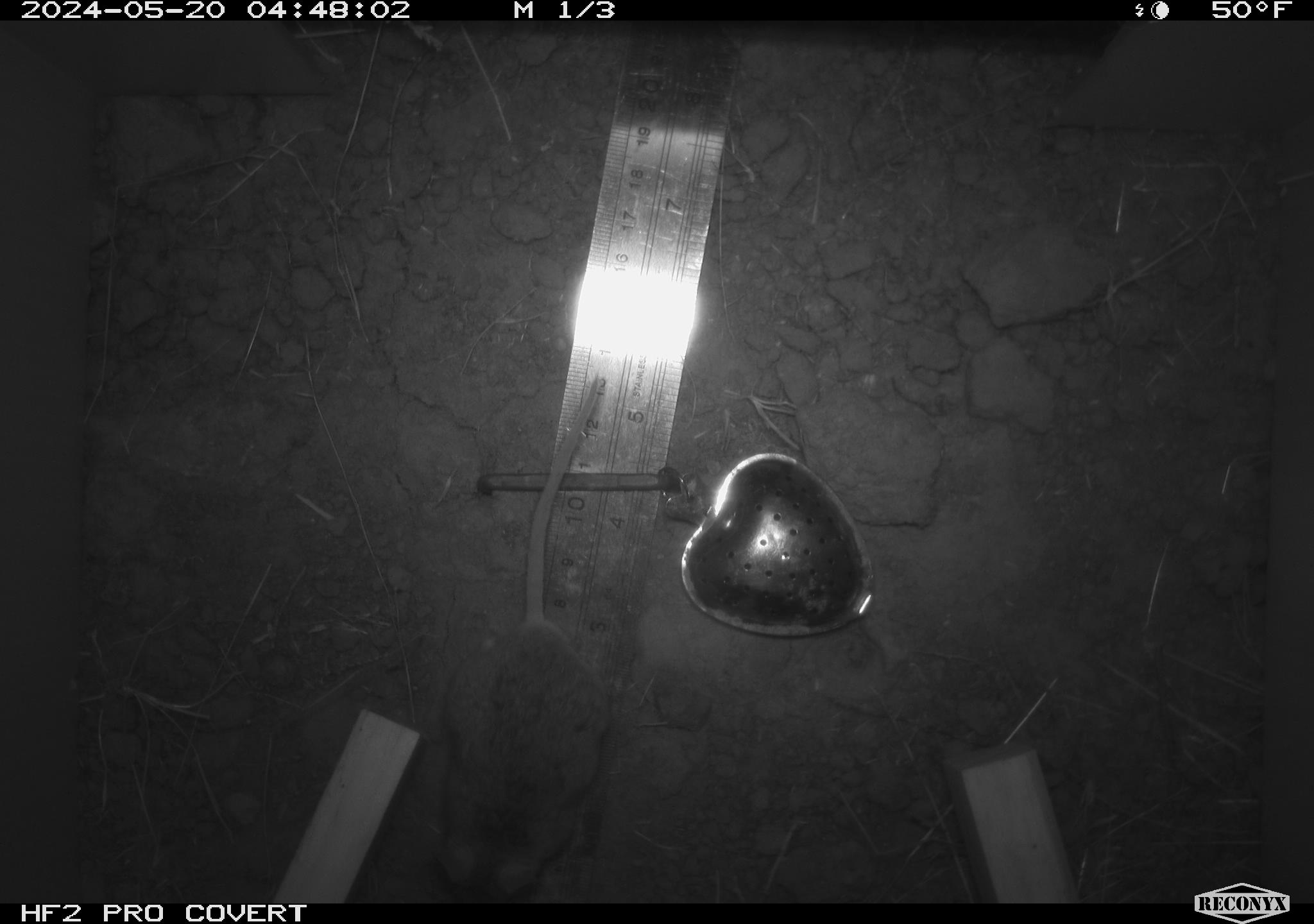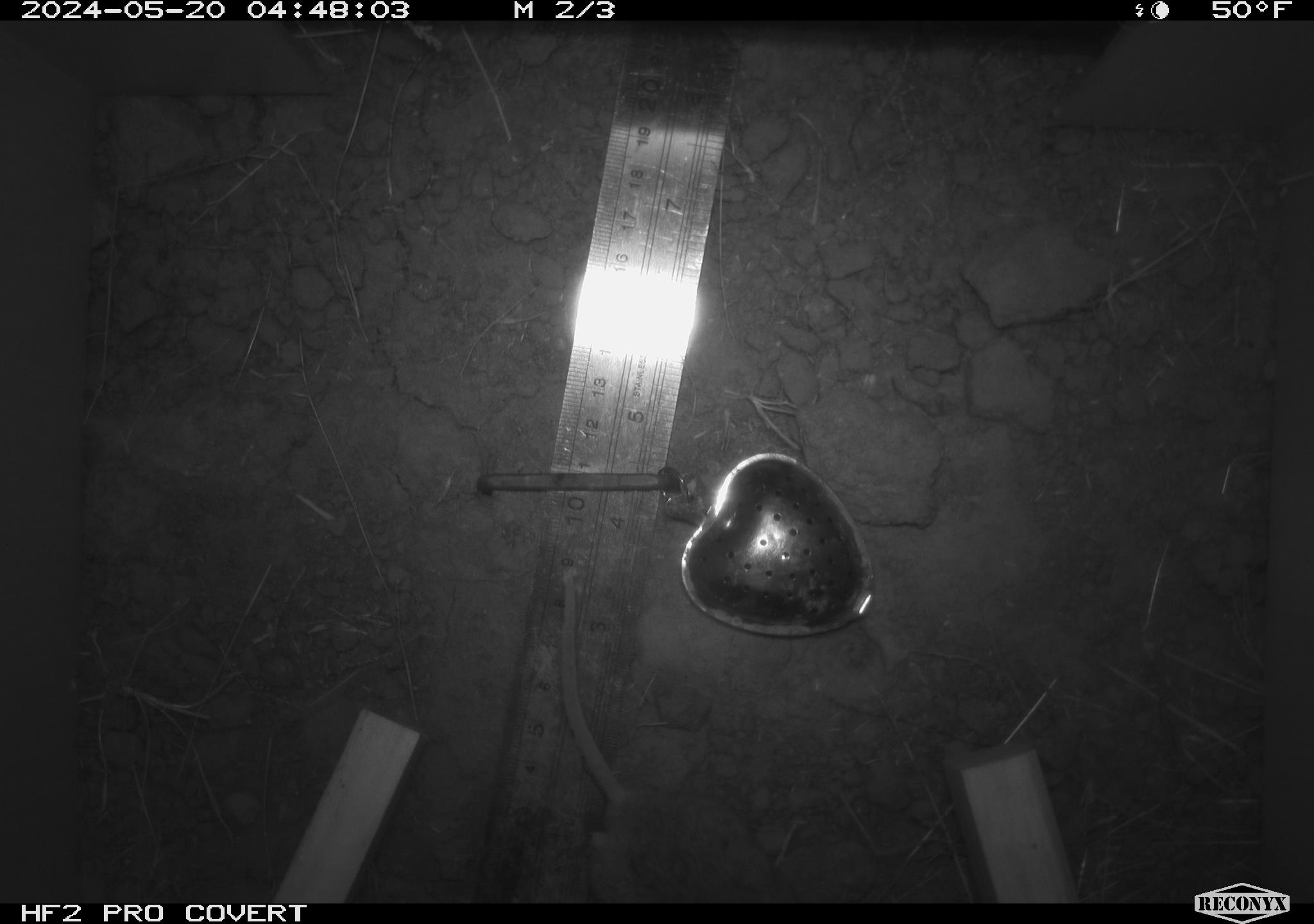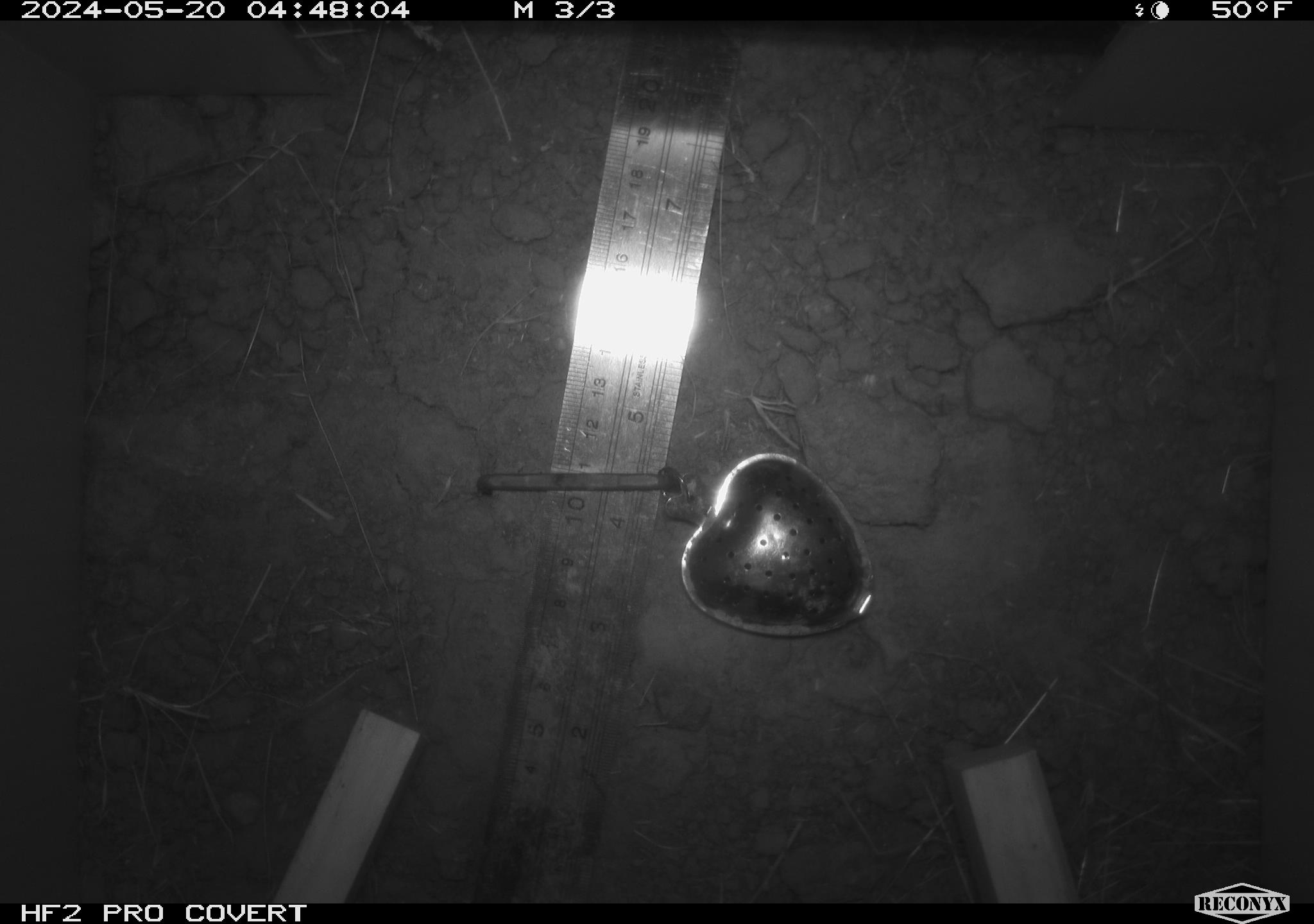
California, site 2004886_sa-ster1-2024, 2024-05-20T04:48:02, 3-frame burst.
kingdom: Animalia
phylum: Chordata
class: Mammalia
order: Rodentia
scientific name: Rodentia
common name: mouse species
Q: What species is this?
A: Mouse species (Rodentia).